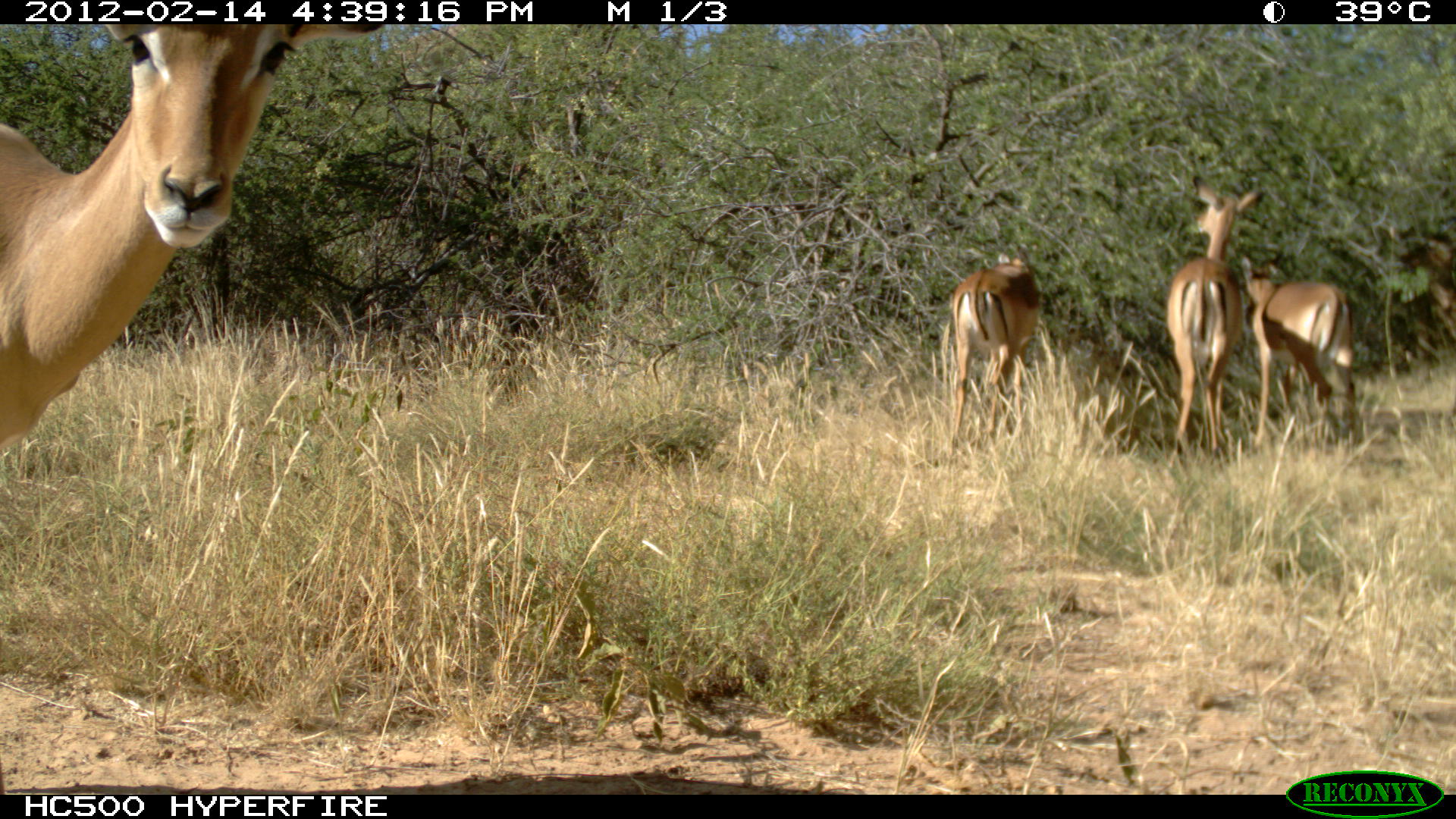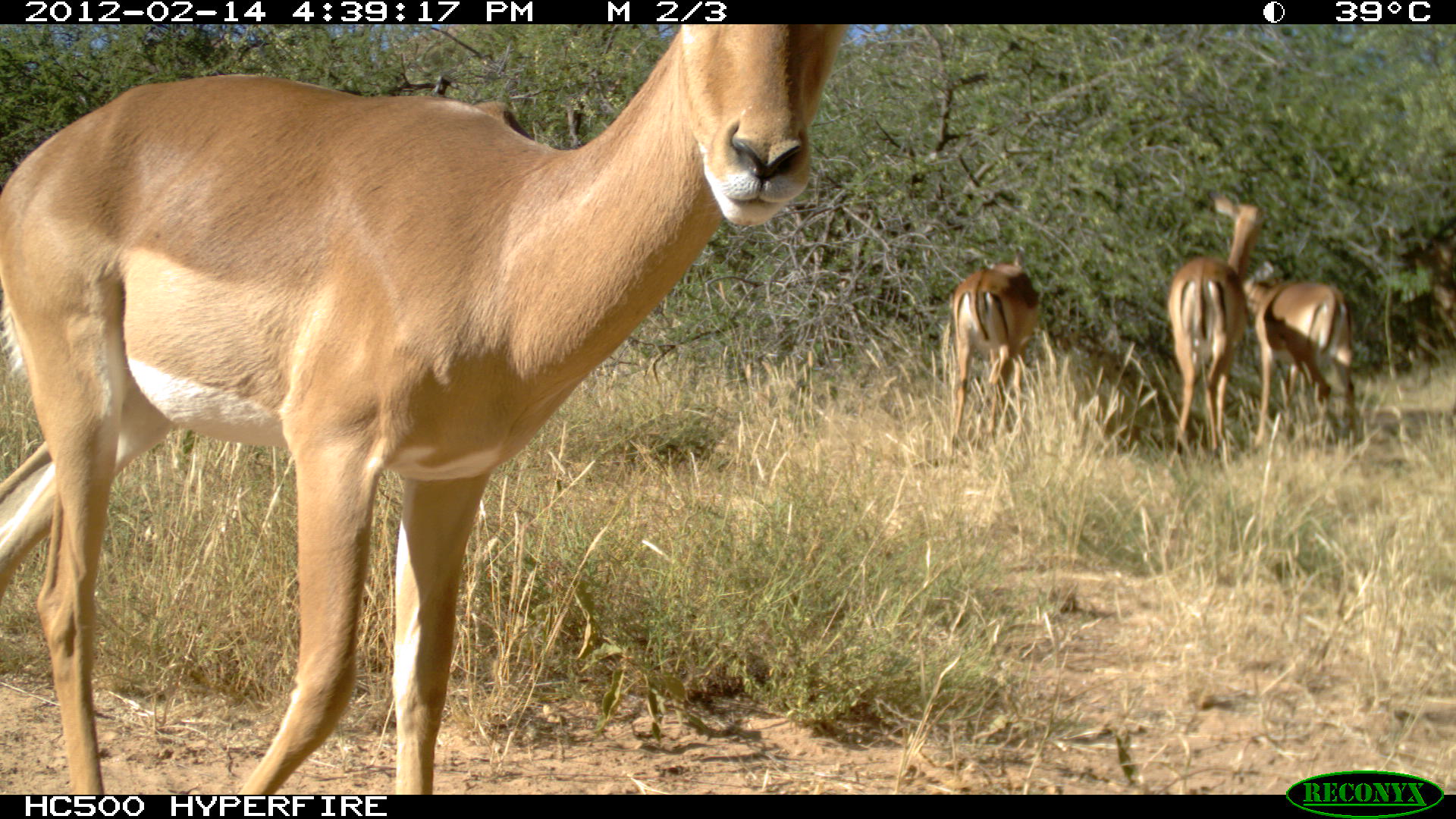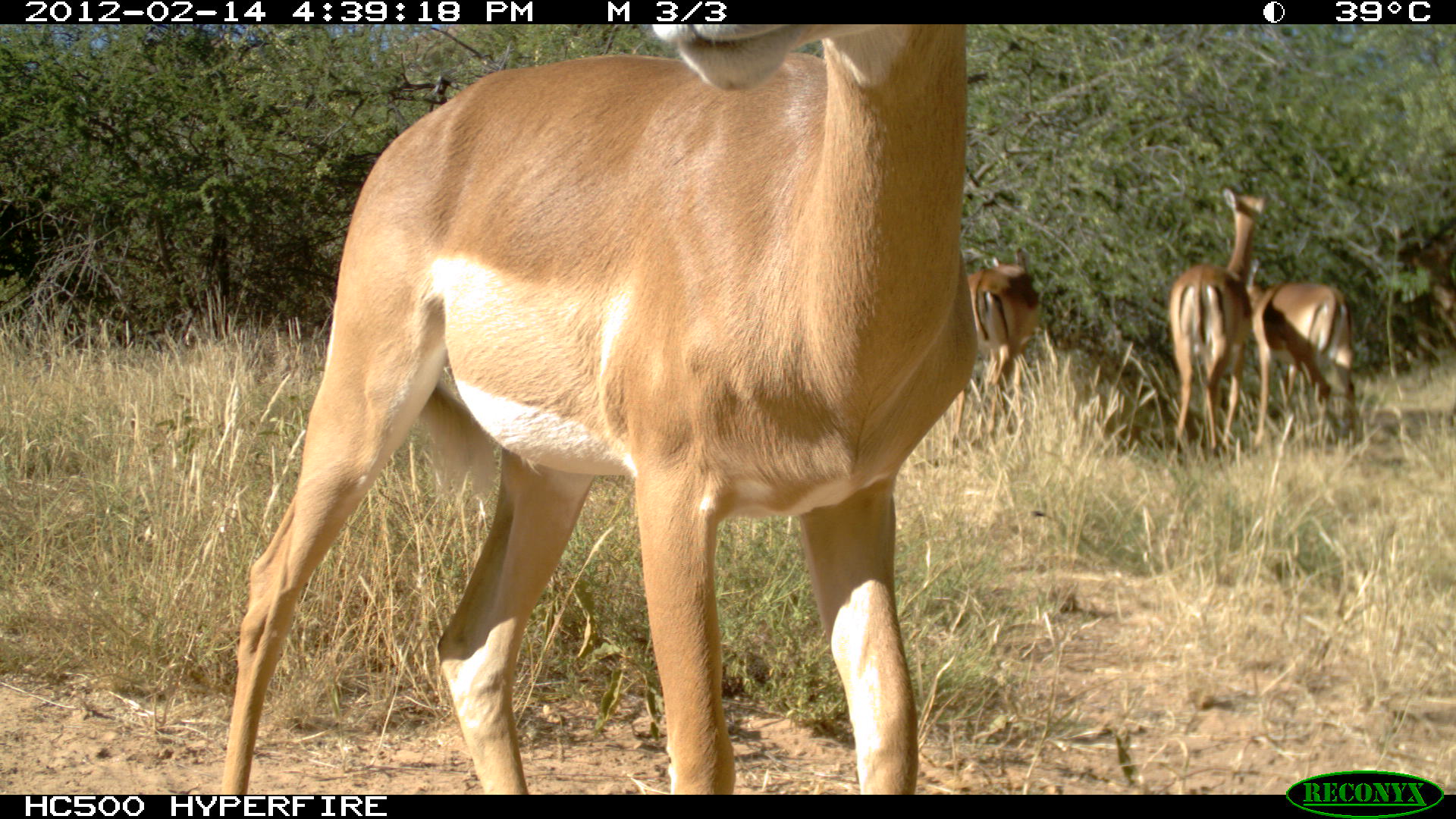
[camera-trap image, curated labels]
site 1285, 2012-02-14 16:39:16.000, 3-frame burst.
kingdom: Animalia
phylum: Chordata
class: Mammalia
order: Artiodactyla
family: Bovidae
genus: Aepyceros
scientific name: Aepyceros melampus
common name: impala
Aepyceros melampus (impala), count 4.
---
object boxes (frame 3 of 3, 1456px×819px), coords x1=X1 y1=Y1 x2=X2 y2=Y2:
aepyceros melampus: x1=216 y1=24 x2=980 y2=795; x1=1162 y1=183 x2=1267 y2=467; x1=1049 y1=305 x2=1226 y2=455; x1=1246 y1=256 x2=1357 y2=457; x1=945 y1=244 x2=1038 y2=454; x1=1385 y1=223 x2=1455 y2=347